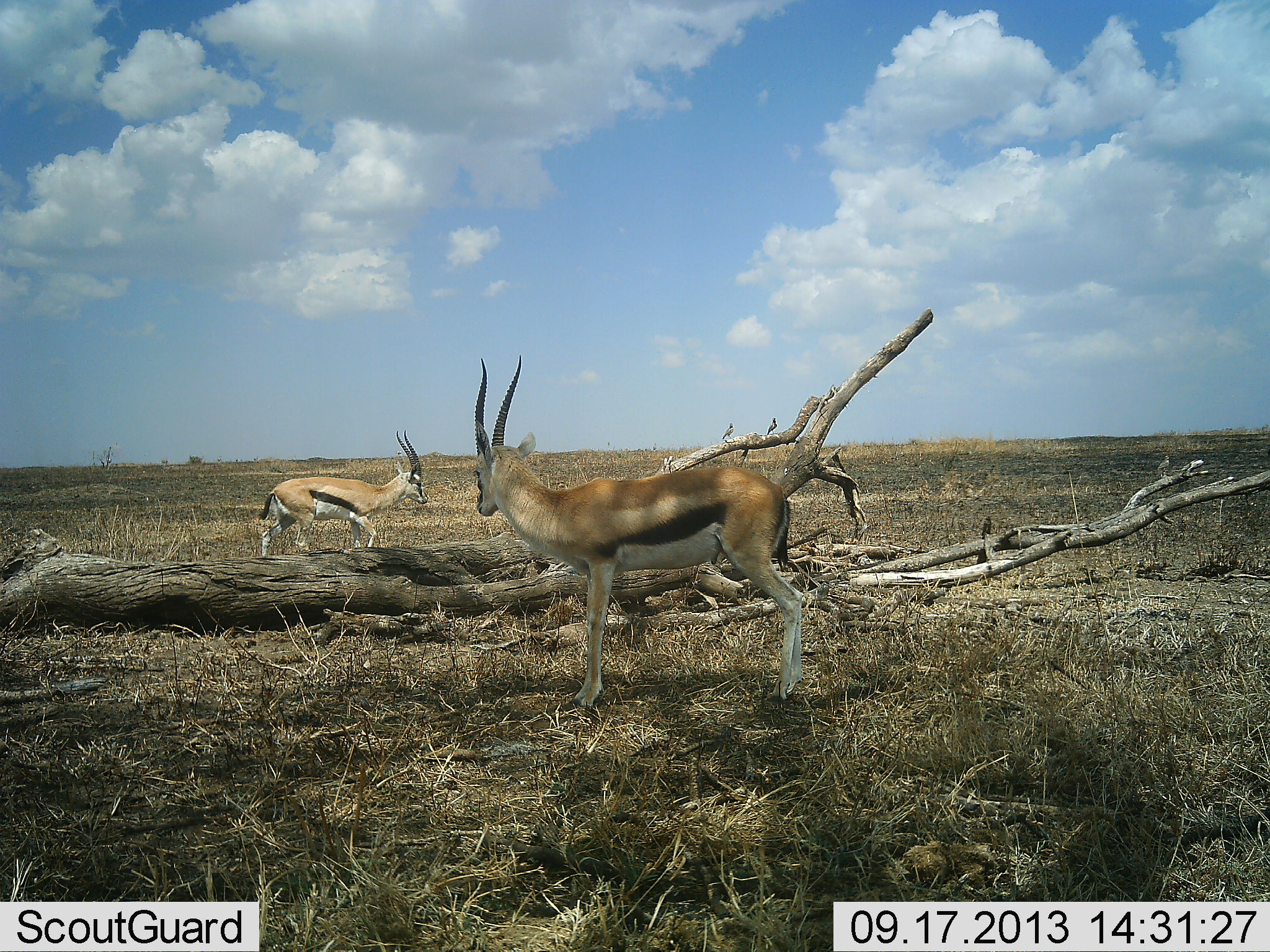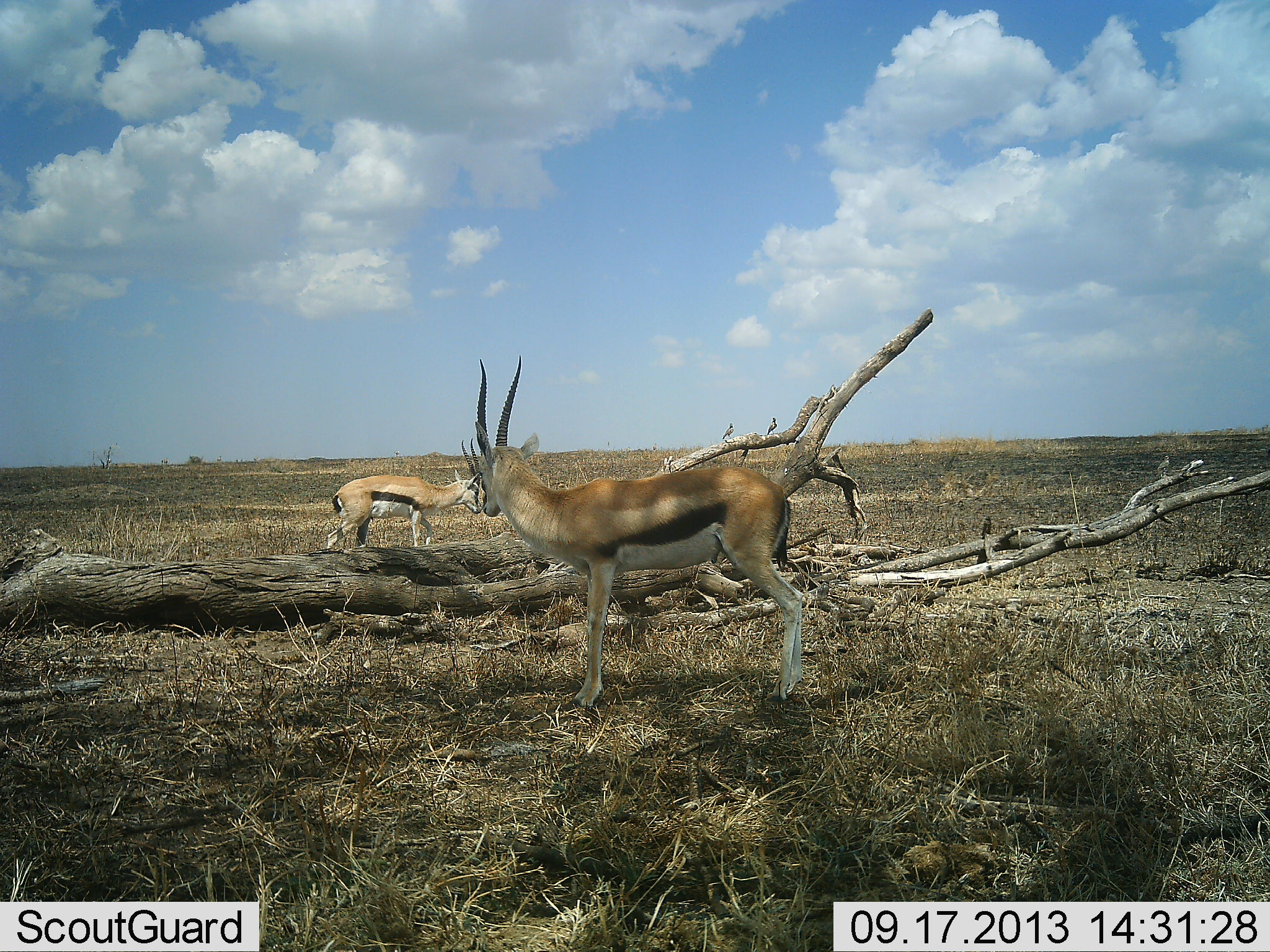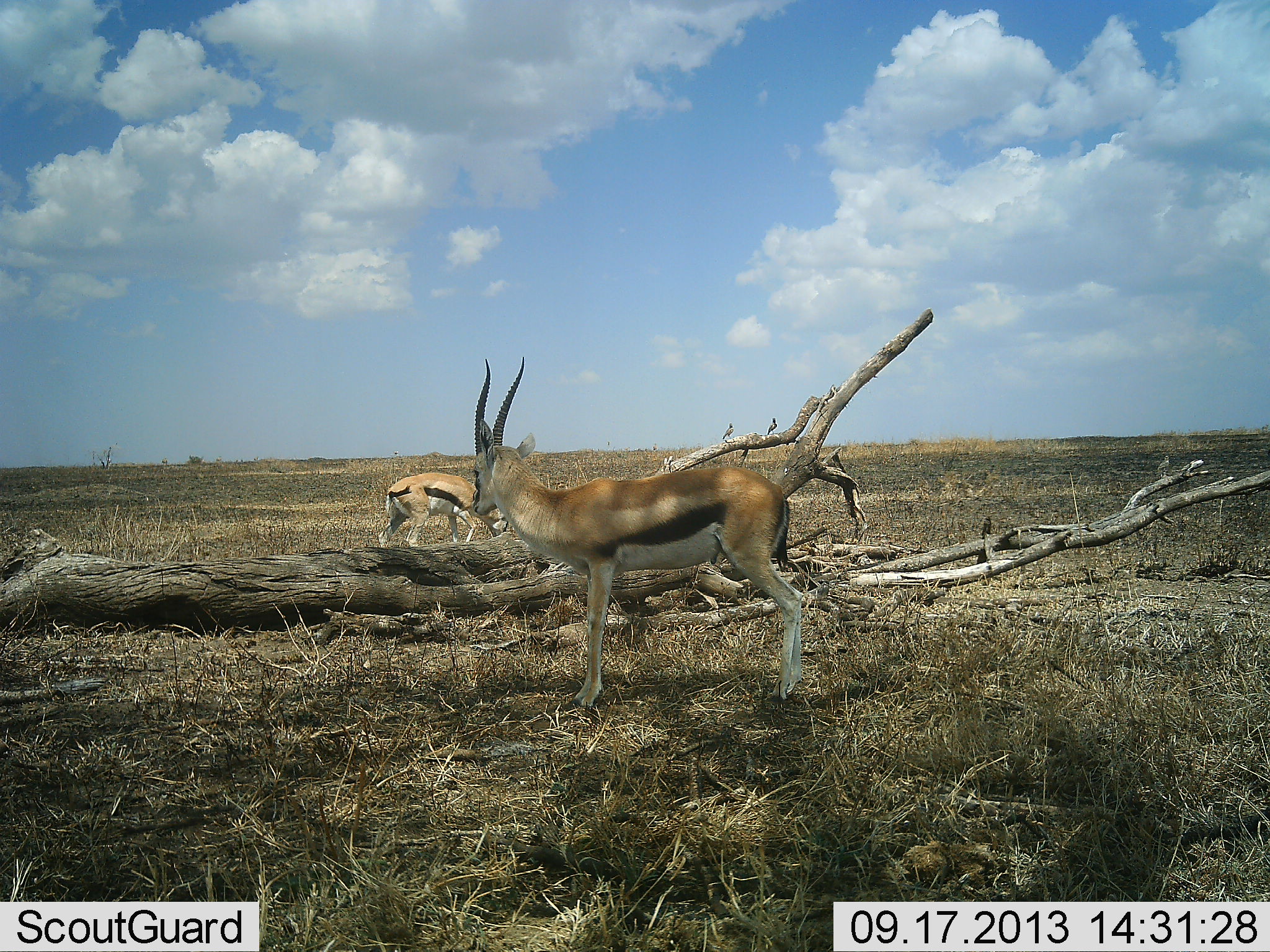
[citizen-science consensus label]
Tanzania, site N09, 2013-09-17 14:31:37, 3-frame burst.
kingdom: Animalia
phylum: Chordata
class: Mammalia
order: Artiodactyla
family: Bovidae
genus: Eudorcas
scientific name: Eudorcas thomsonii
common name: thomson's gazelle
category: gazellethomsons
Gazellethomsons (thomson's gazelle) (Eudorcas thomsonii), count 2. Behavior (volunteer vote fractions): standing 84%, resting 0%, moving 47%, interacting 3%. Young present (vote fraction): 3%. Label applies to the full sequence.